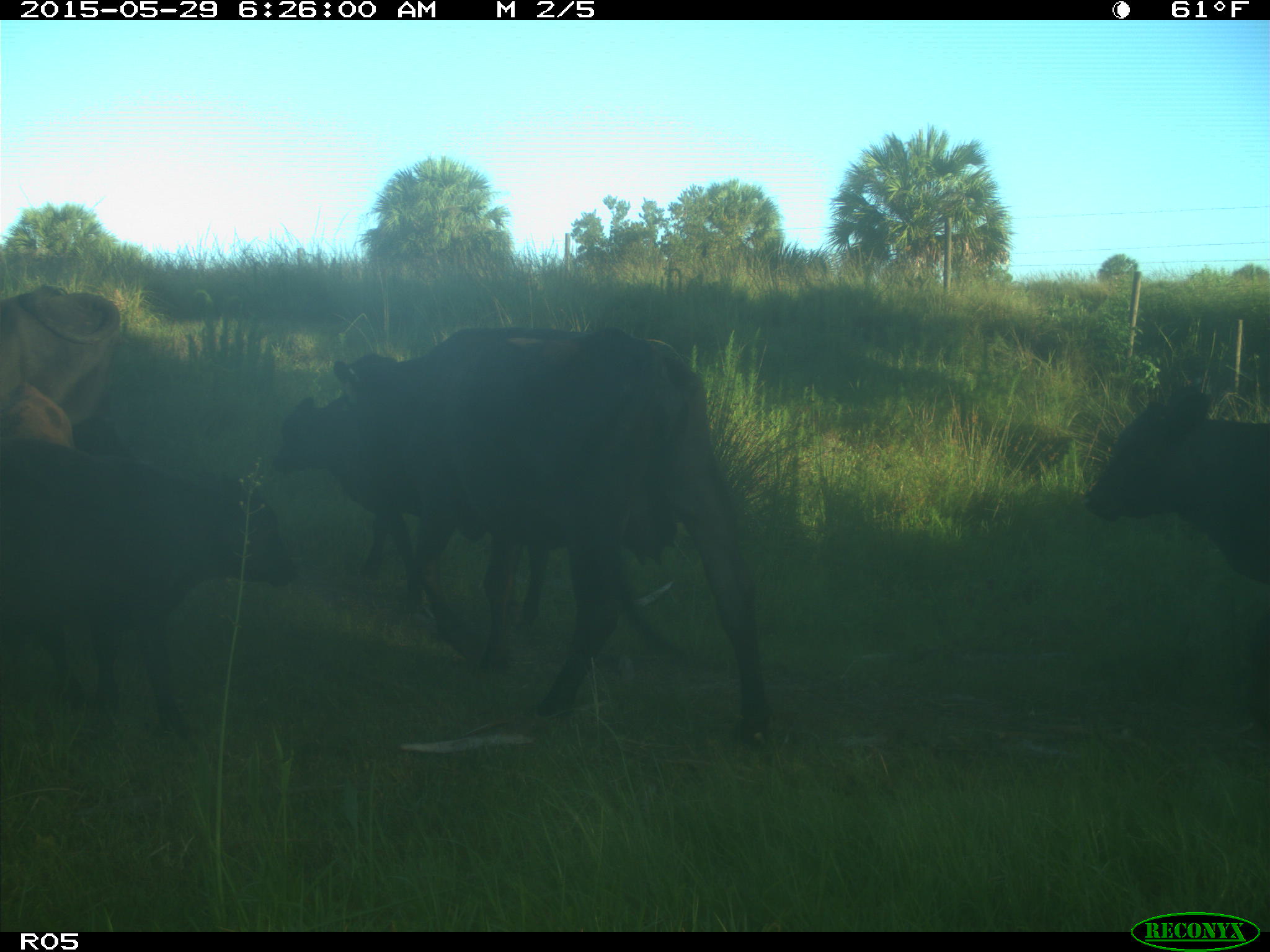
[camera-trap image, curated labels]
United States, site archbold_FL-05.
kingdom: Animalia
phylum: Chordata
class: Mammalia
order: Artiodactyla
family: Bovidae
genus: Bos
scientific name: Bos taurus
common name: domestic cow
Bos taurus (domestic cow).